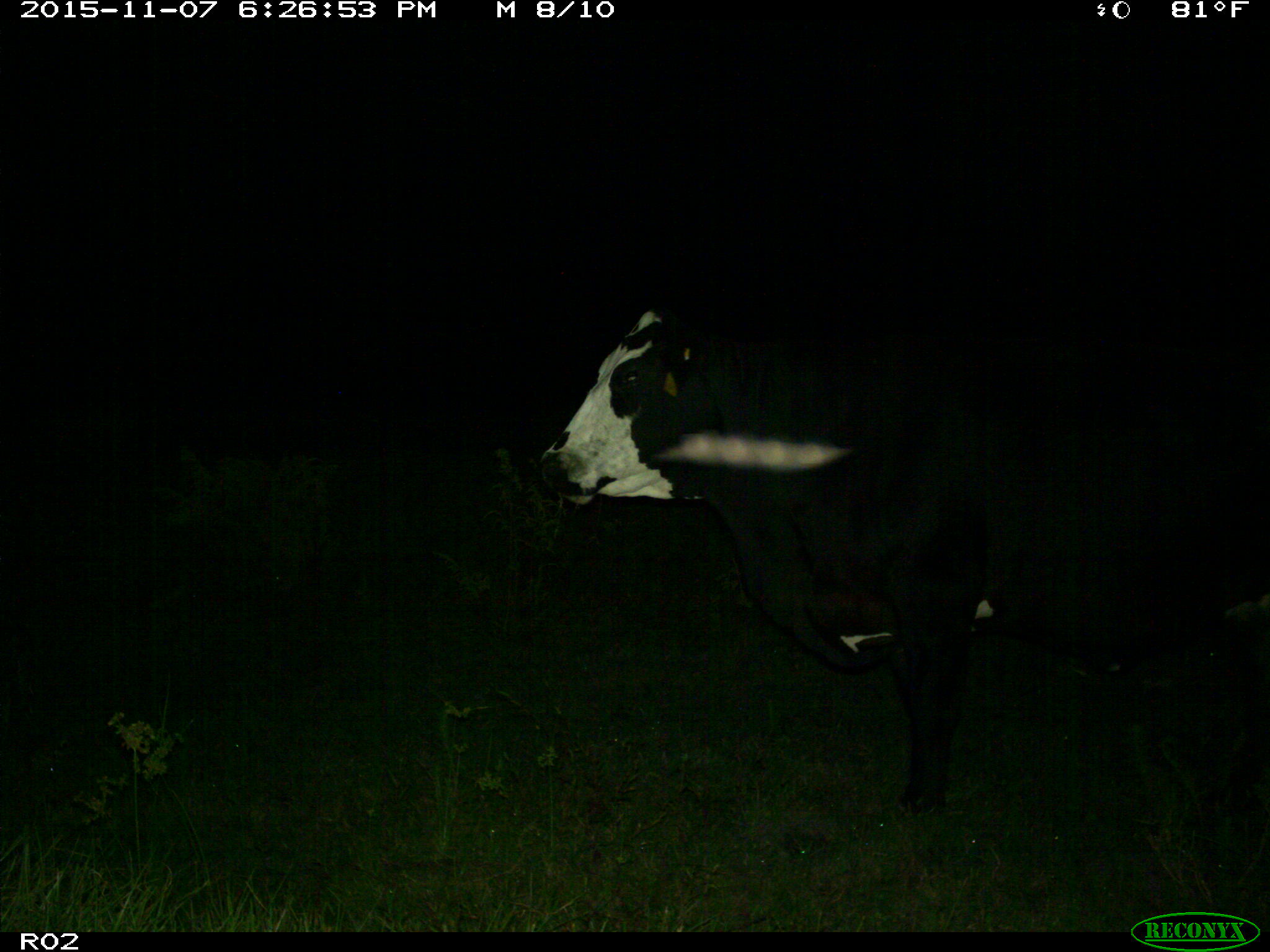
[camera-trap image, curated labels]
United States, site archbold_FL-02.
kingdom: Animalia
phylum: Chordata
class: Mammalia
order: Artiodactyla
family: Bovidae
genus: Bos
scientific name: Bos taurus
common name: domestic cow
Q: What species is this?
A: Bos taurus (domestic cow).